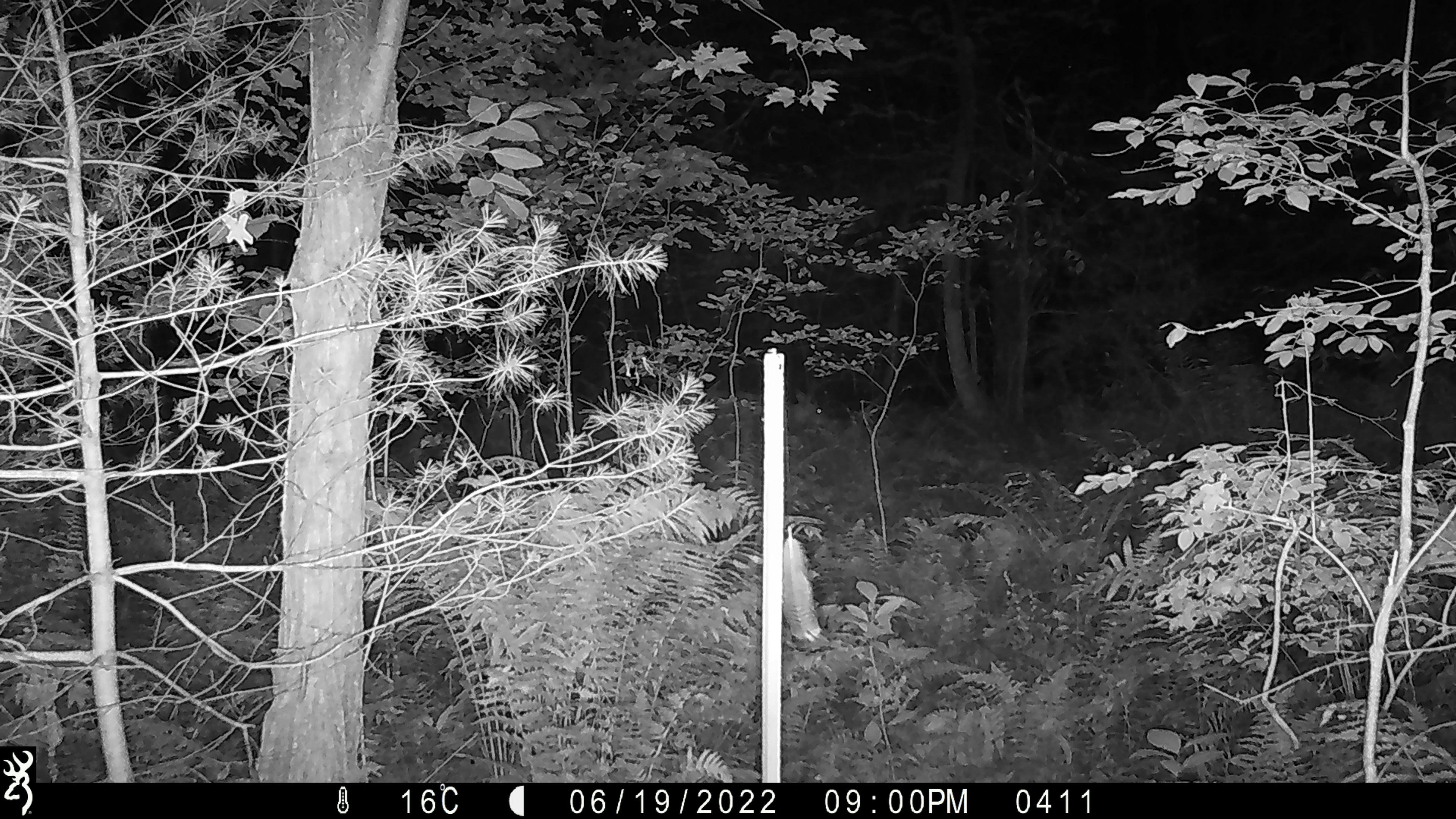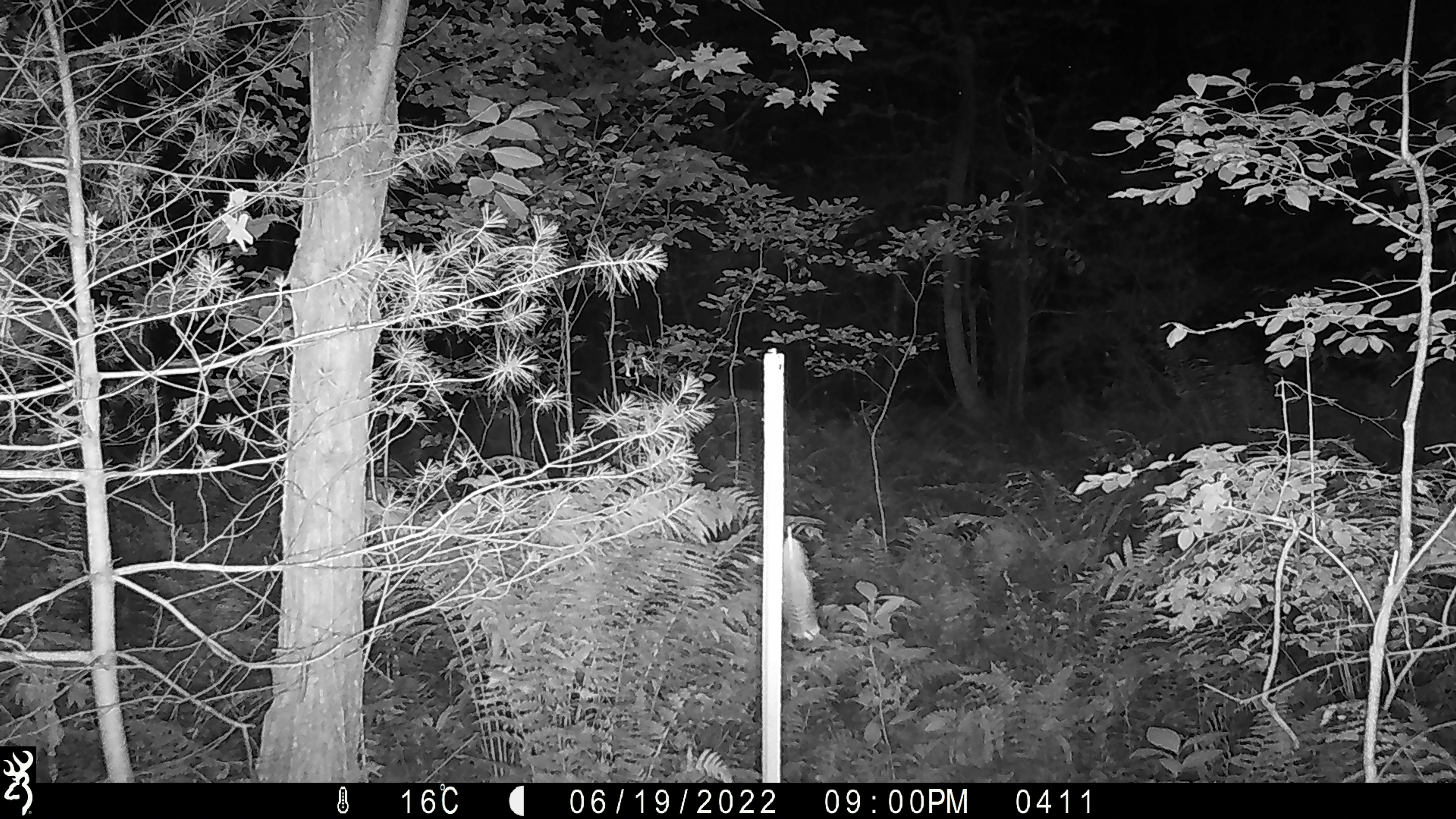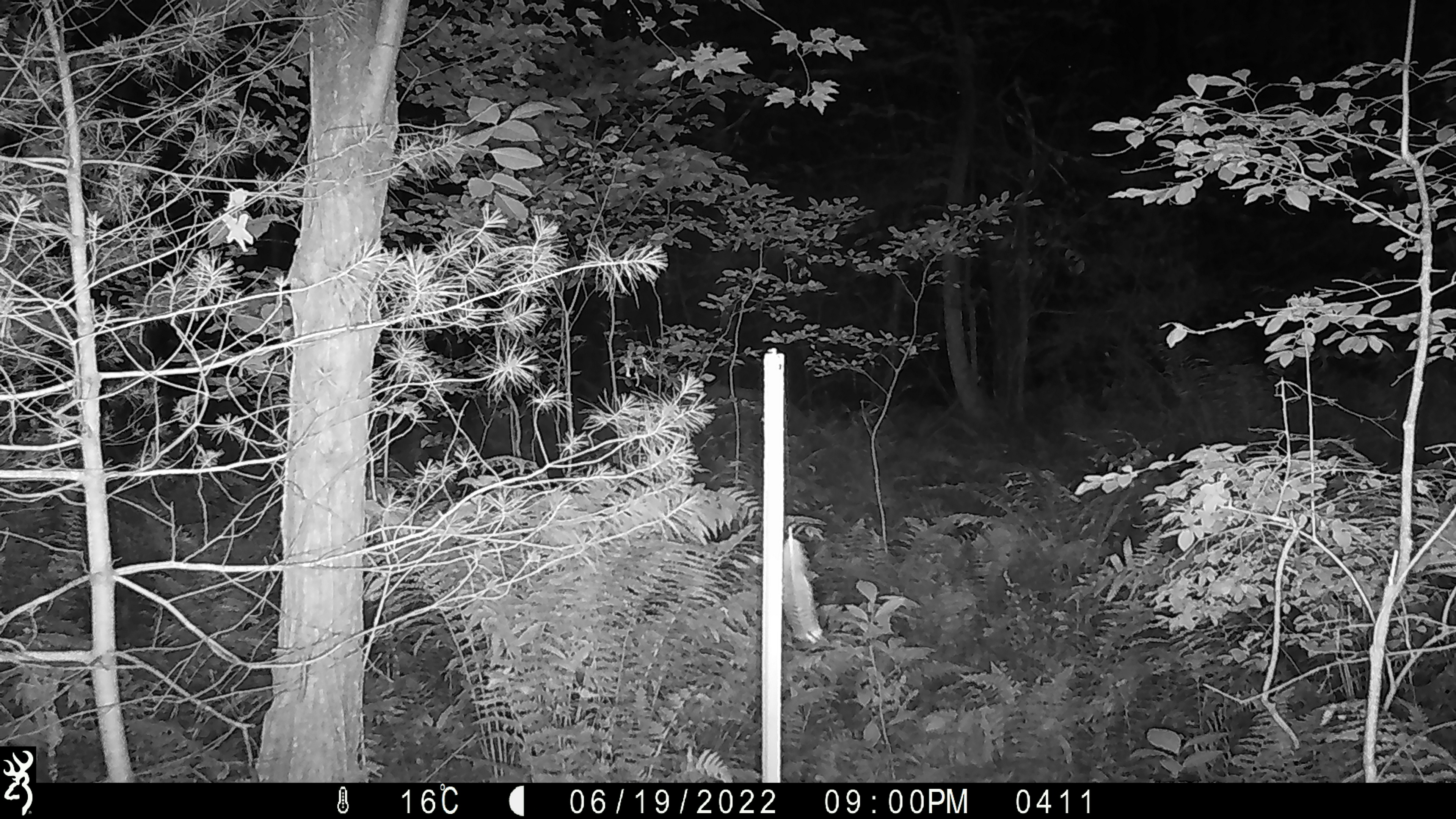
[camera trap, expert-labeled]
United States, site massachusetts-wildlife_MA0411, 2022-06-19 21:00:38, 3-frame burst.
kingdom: Animalia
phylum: Chordata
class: Mammalia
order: Artiodactyla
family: Cervidae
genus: Odocoileus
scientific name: Odocoileus virginianus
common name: white-tailed deer